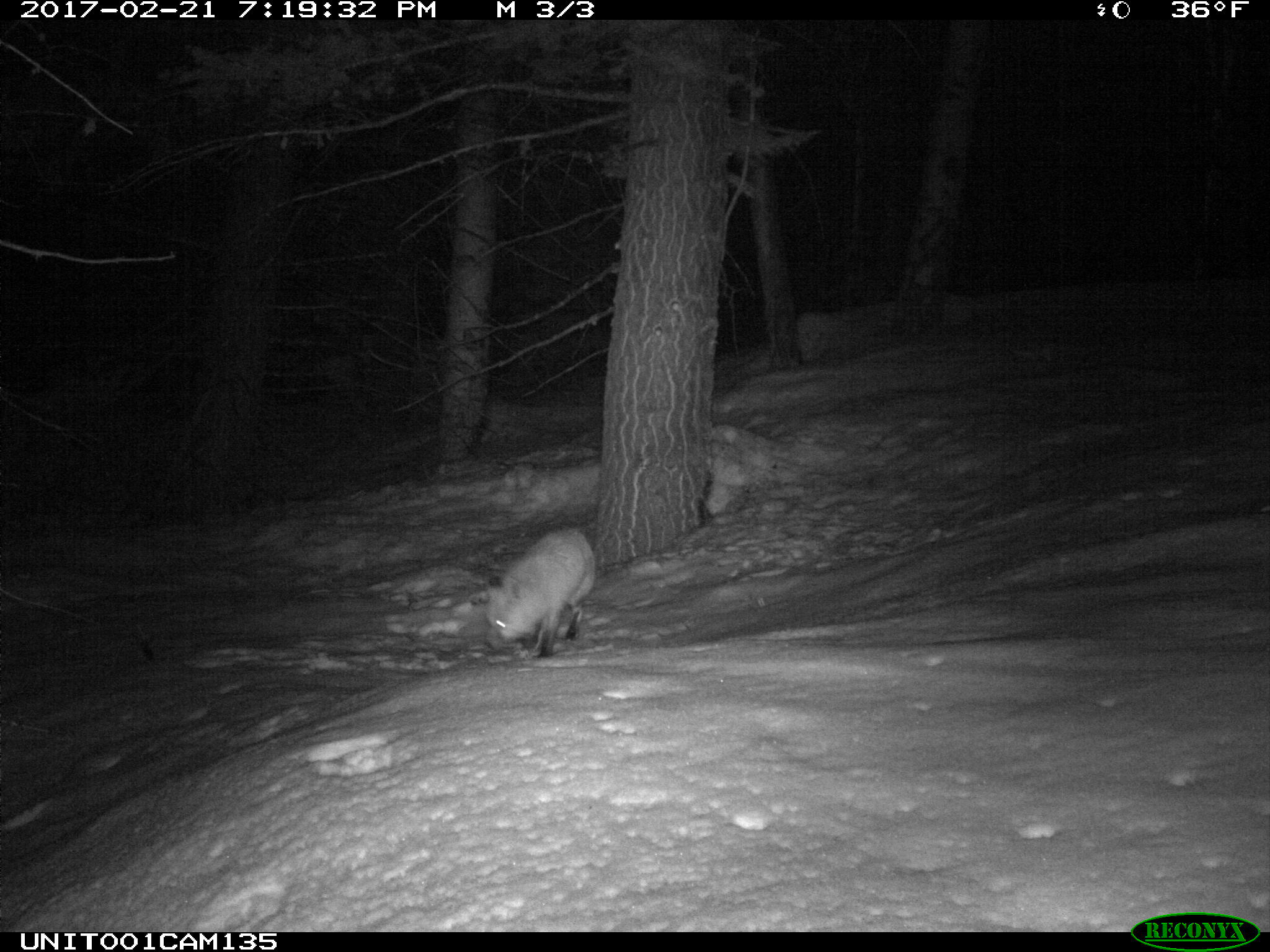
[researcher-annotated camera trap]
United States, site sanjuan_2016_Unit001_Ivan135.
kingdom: Animalia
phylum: Chordata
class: Mammalia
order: Carnivora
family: Canidae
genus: Vulpes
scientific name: Vulpes vulpes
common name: red fox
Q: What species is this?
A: Vulpes vulpes (red fox).